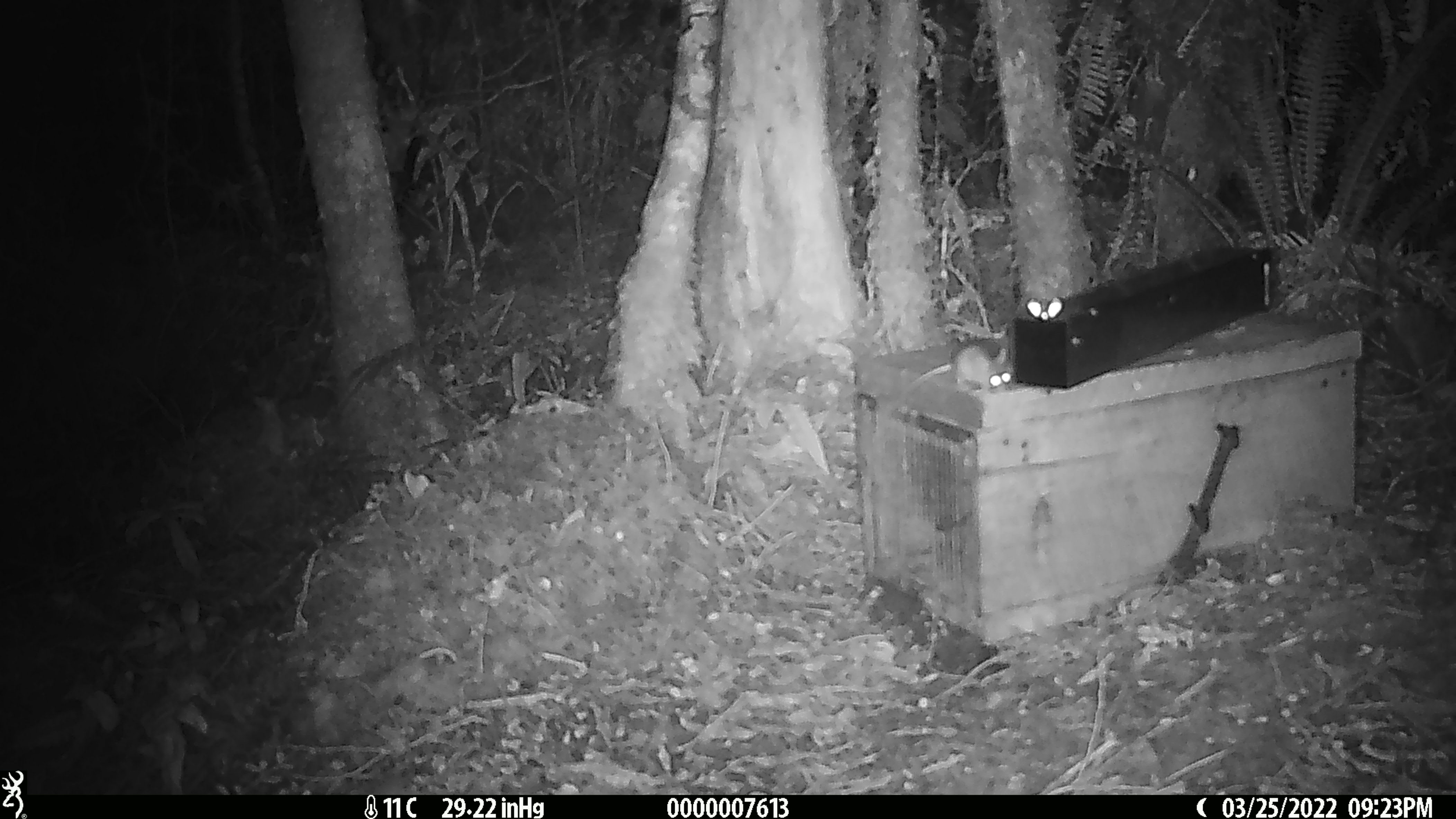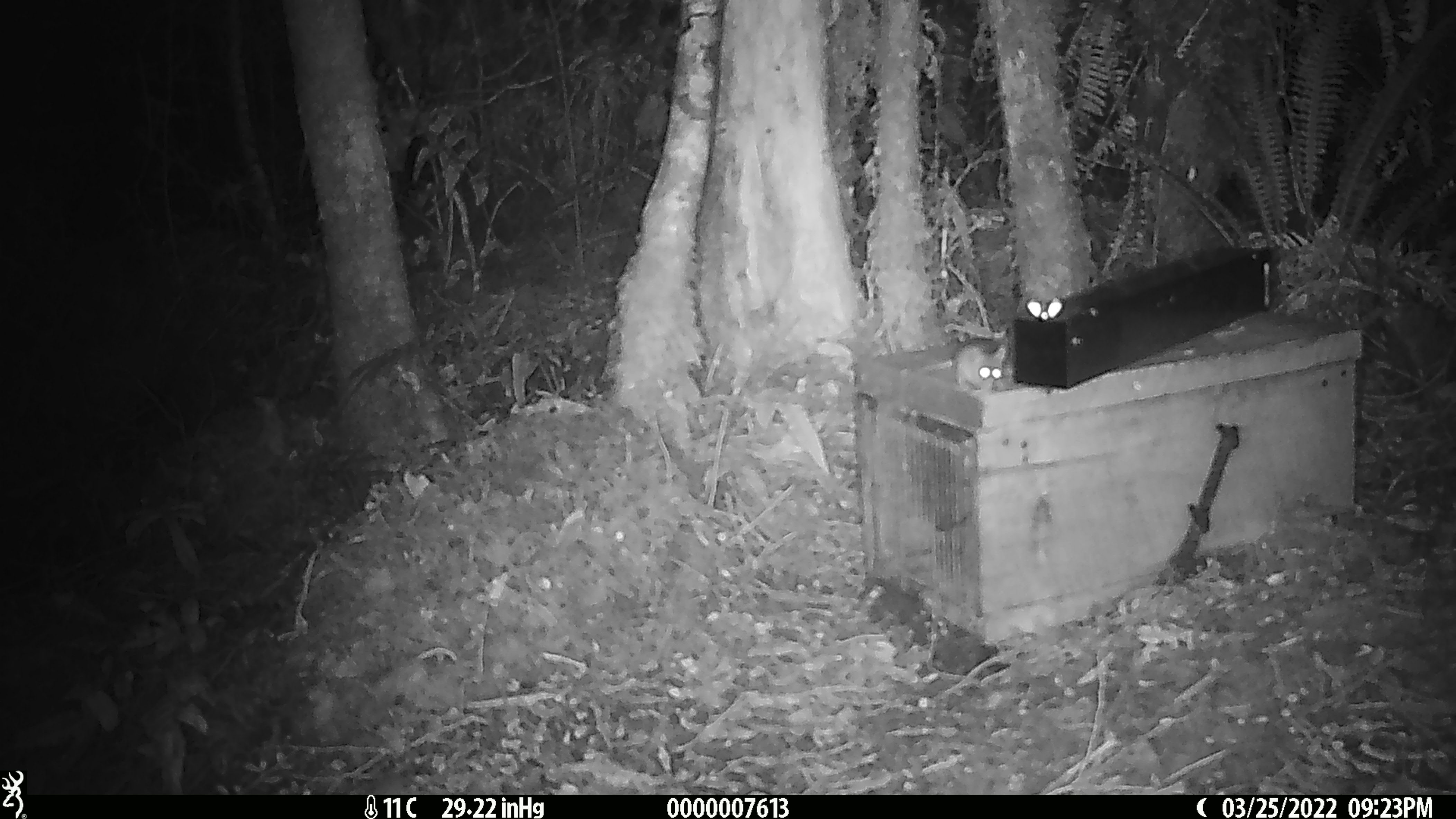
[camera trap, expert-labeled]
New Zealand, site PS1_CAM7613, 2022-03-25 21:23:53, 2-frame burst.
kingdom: Animalia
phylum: Chordata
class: Mammalia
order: Rodentia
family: Muridae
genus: Mus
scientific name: Mus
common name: mouse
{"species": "mouse (Mus)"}